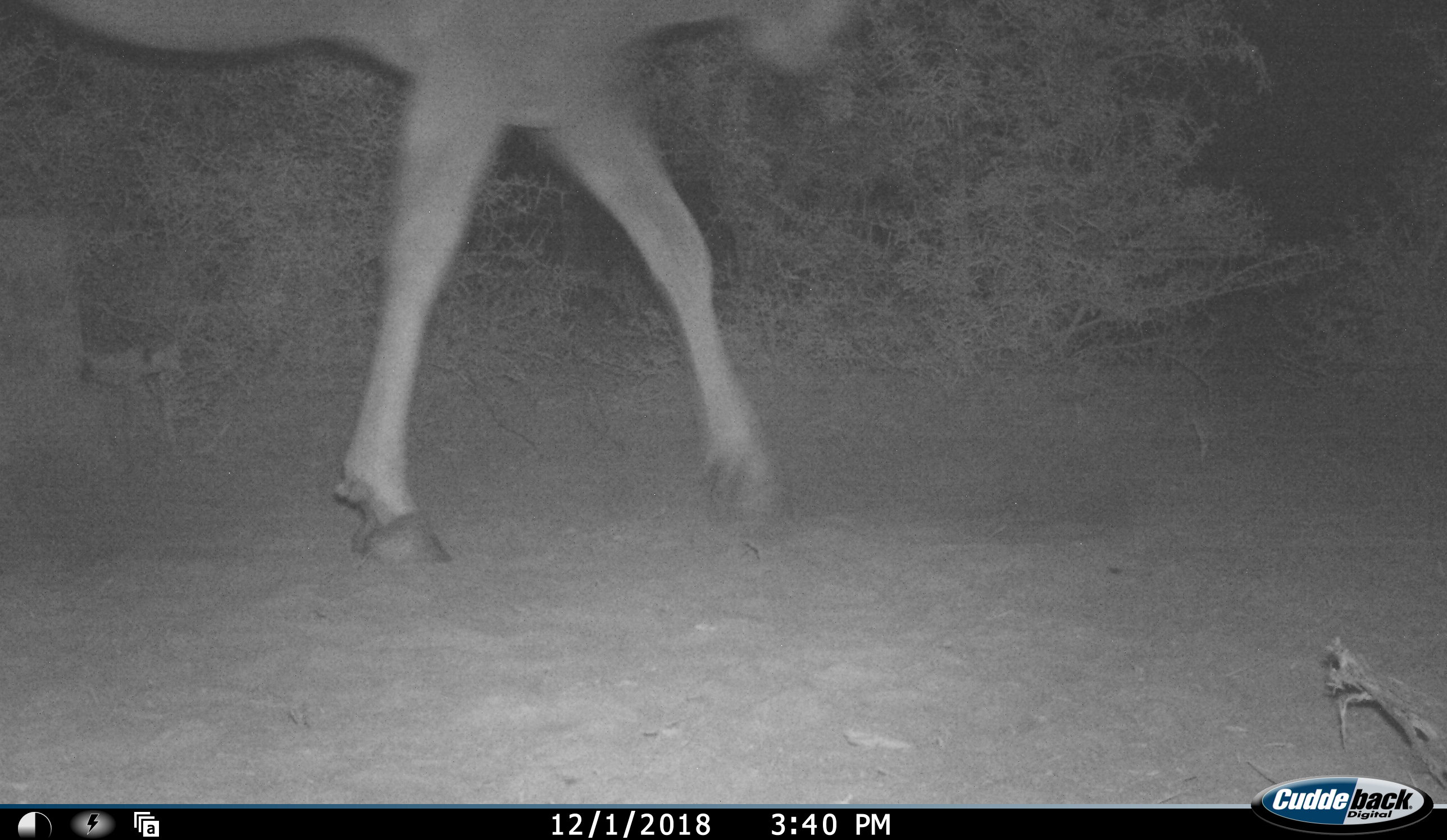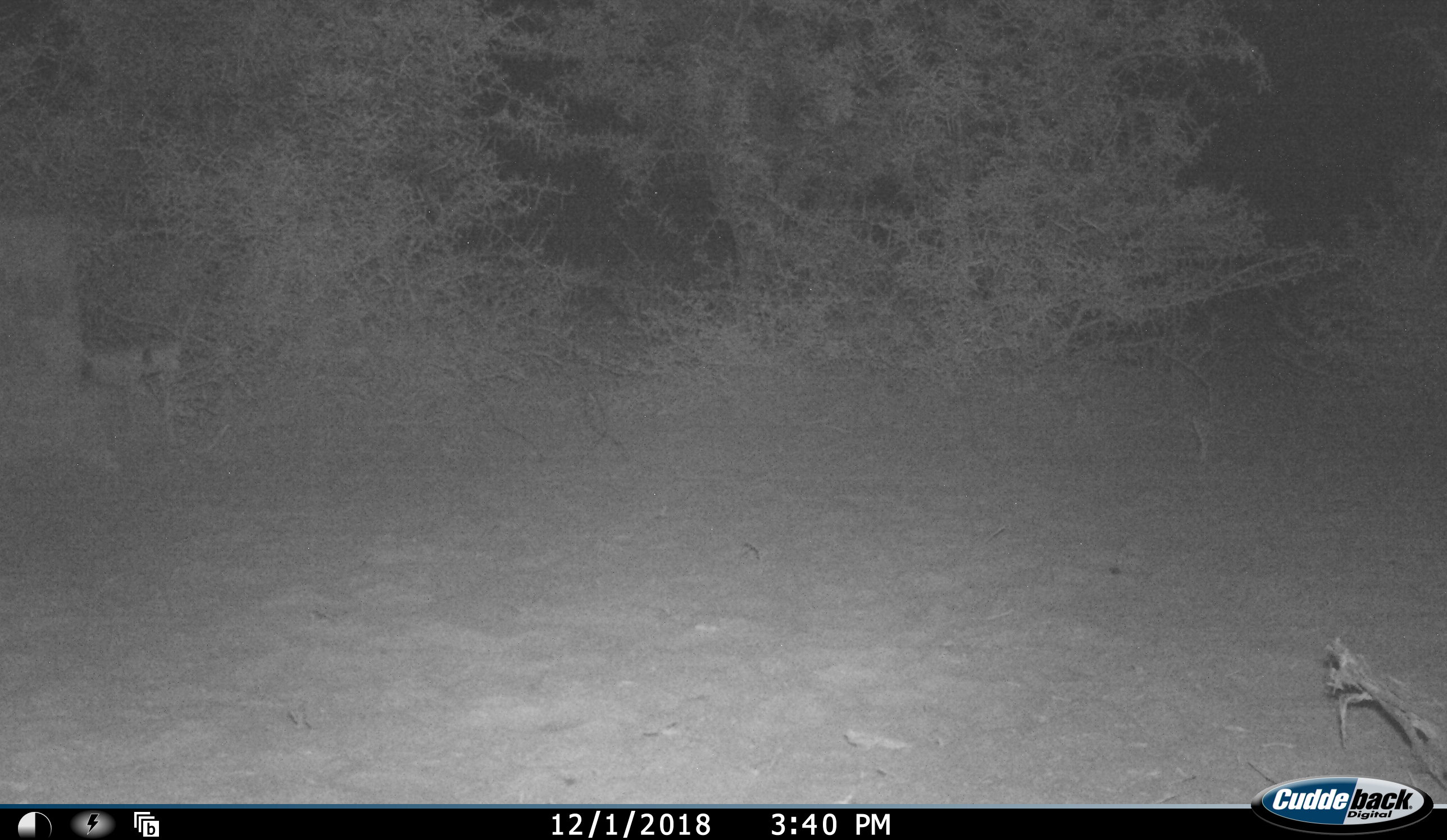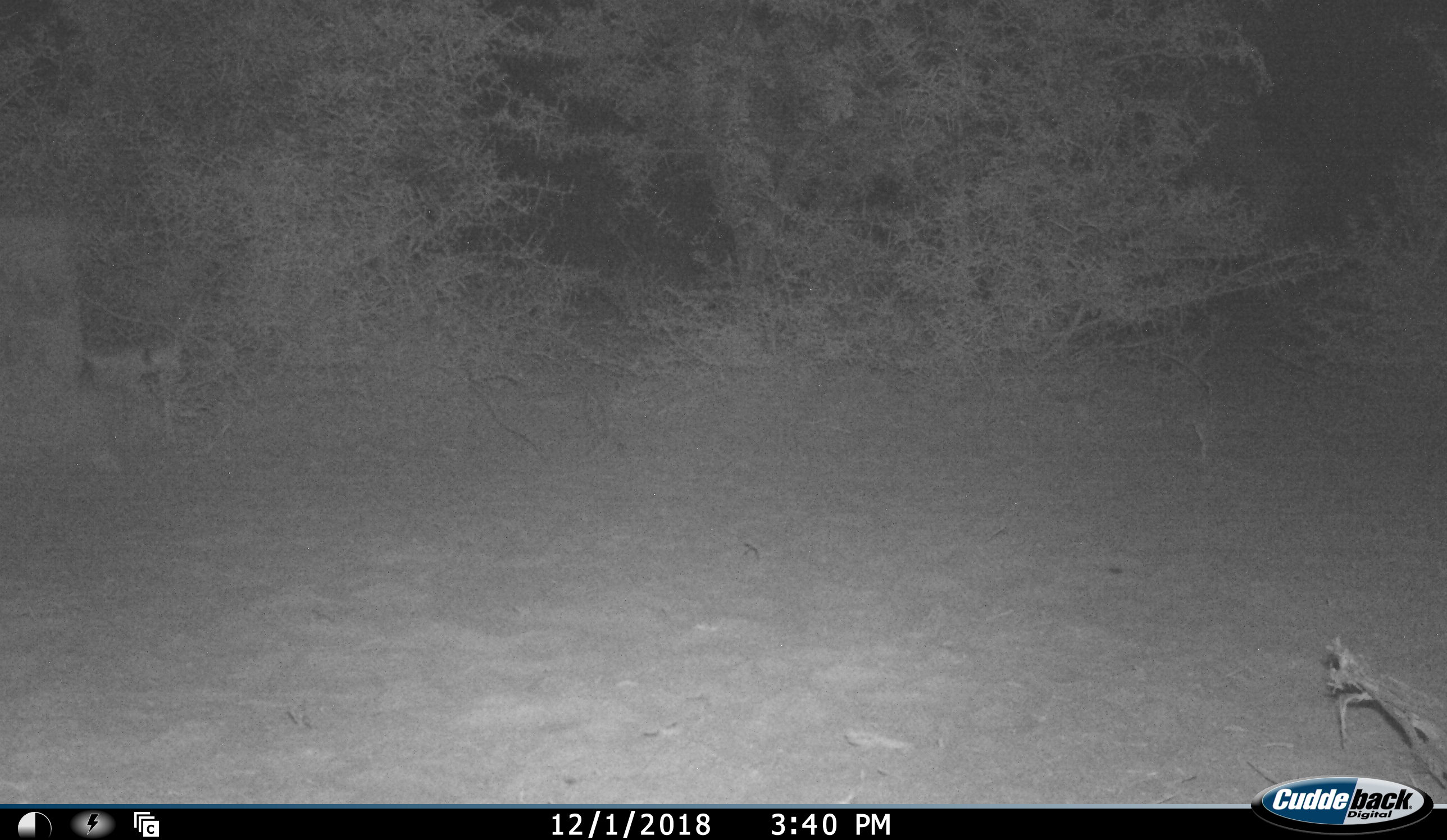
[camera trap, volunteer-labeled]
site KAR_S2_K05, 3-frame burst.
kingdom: Animalia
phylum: Chordata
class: Mammalia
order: Artiodactyla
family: Bovidae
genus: Tragelaphus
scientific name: Tragelaphus oryx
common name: eland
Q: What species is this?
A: Eland (Tragelaphus oryx).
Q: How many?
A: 1.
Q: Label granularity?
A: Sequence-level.